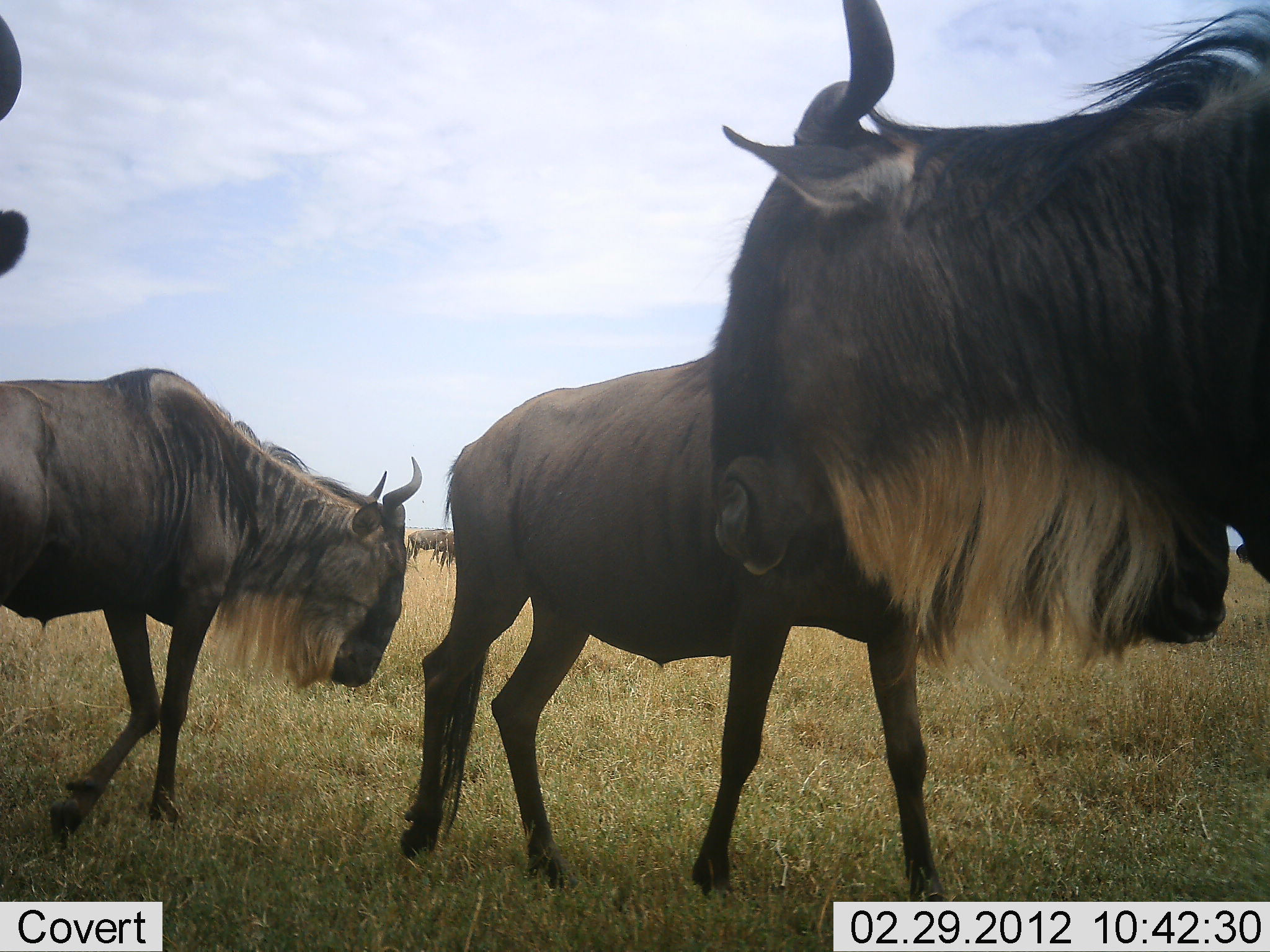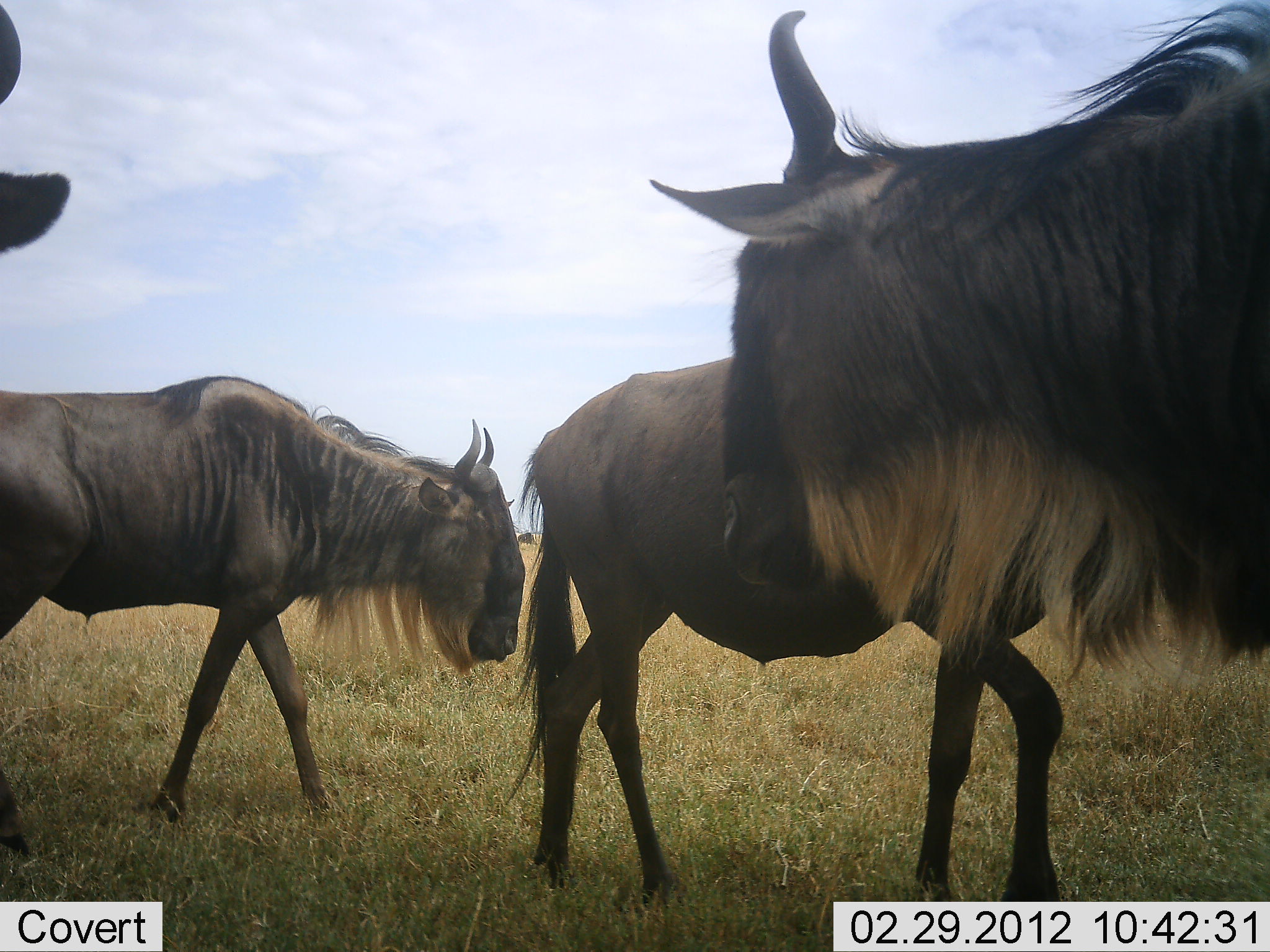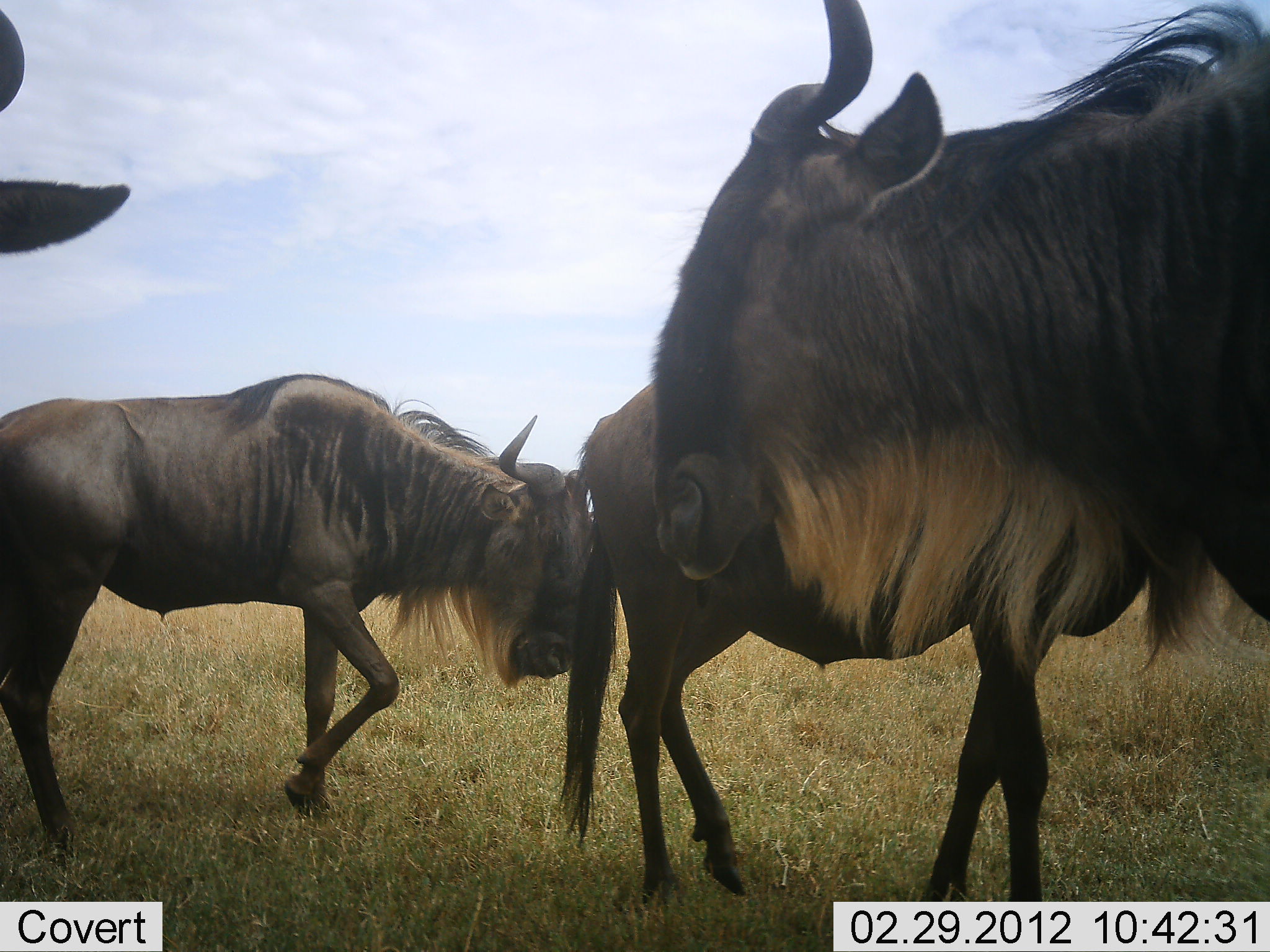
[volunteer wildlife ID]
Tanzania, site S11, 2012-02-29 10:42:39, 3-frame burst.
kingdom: Animalia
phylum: Chordata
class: Mammalia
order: Artiodactyla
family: Bovidae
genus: Connochaetes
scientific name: Connochaetes taurinus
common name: blue wildebeest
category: wildebeest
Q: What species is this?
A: Wildebeest (blue wildebeest) (Connochaetes taurinus).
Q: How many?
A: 4.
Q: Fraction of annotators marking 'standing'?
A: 56%.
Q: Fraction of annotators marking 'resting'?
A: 0%.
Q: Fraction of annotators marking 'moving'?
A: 56%.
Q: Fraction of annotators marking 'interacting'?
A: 0%.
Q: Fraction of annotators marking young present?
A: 0%.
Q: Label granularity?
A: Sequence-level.